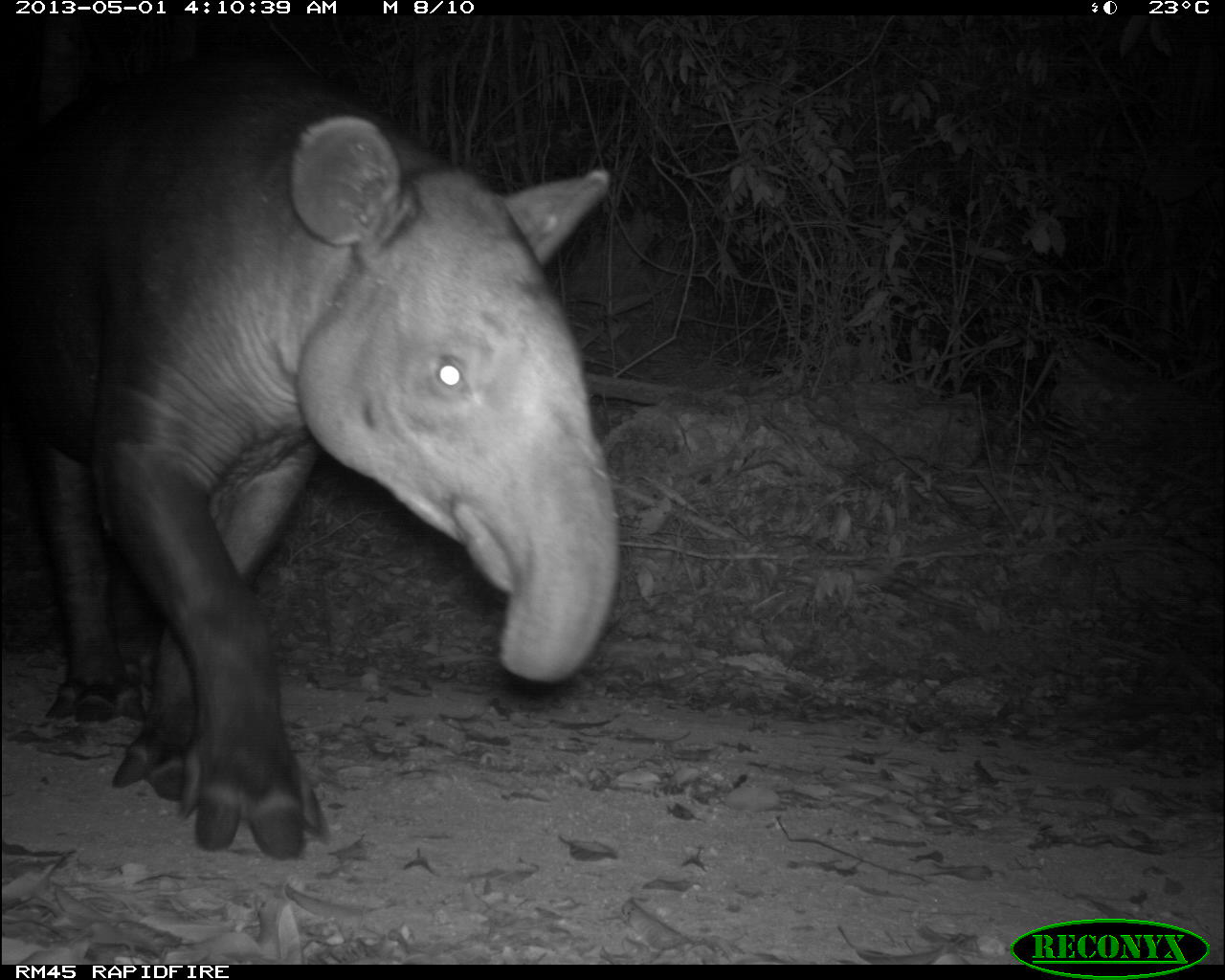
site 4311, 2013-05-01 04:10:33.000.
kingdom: Animalia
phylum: Chordata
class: Mammalia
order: Perissodactyla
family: Tapiridae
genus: Tapirus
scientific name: Tapirus bairdii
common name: baird's tapir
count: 1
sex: male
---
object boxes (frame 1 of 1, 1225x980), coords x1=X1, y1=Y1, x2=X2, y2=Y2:
tapirus bairdii: x1=1, y1=48, x2=619, y2=859